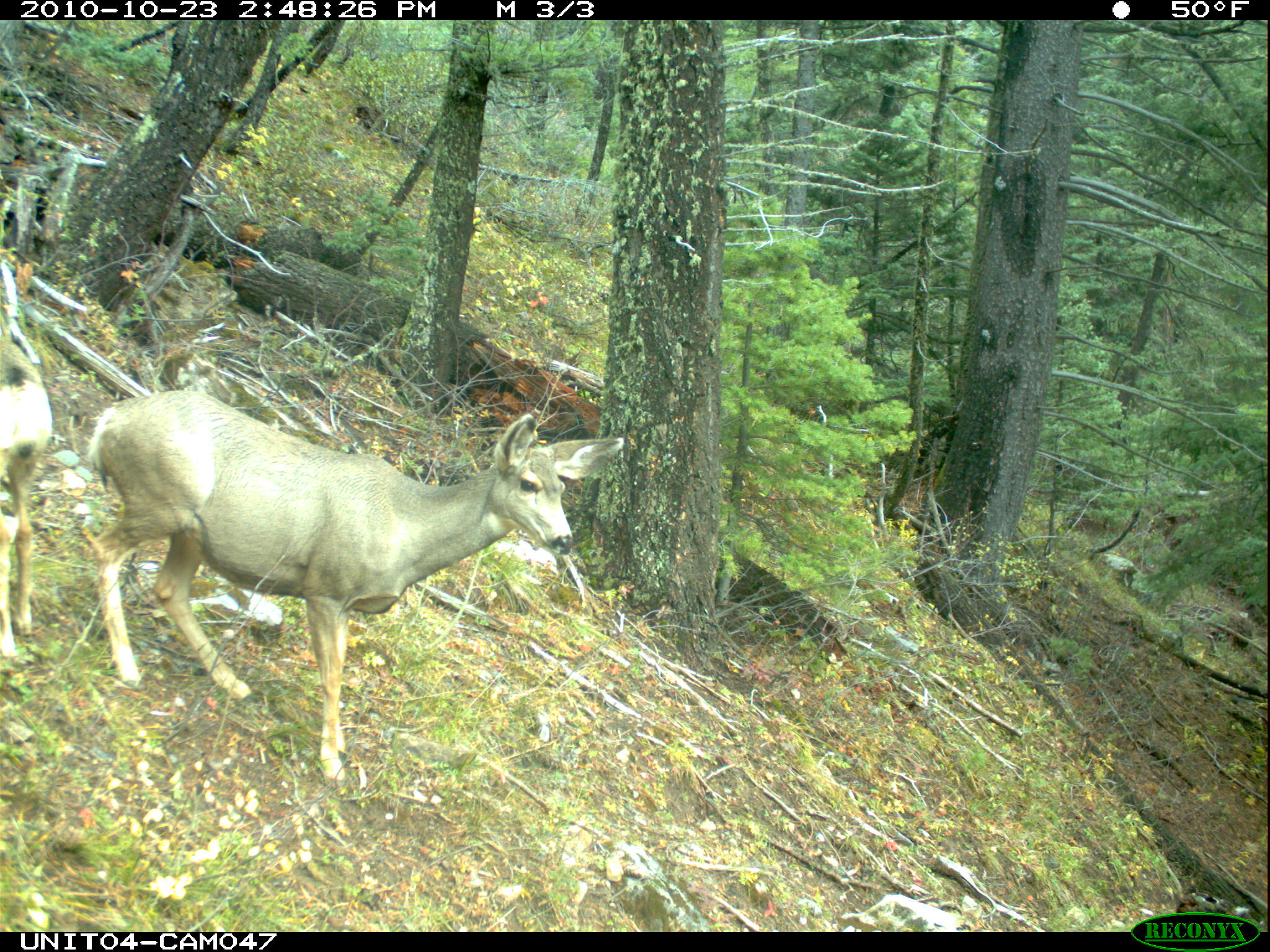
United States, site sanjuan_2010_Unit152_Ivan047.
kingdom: Animalia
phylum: Chordata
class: Mammalia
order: Artiodactyla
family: Cervidae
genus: Odocoileus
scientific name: Odocoileus hemionus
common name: mule deer